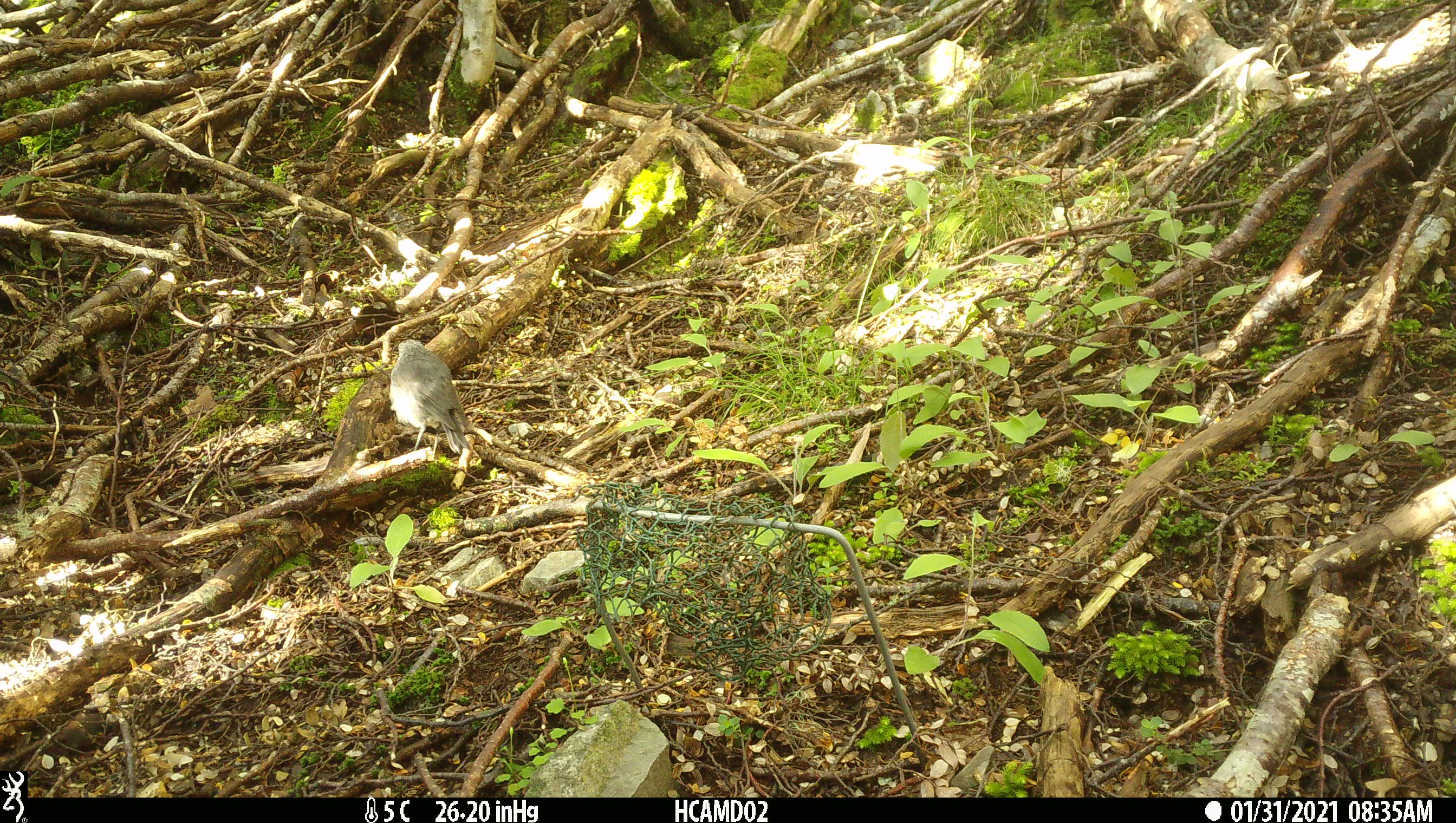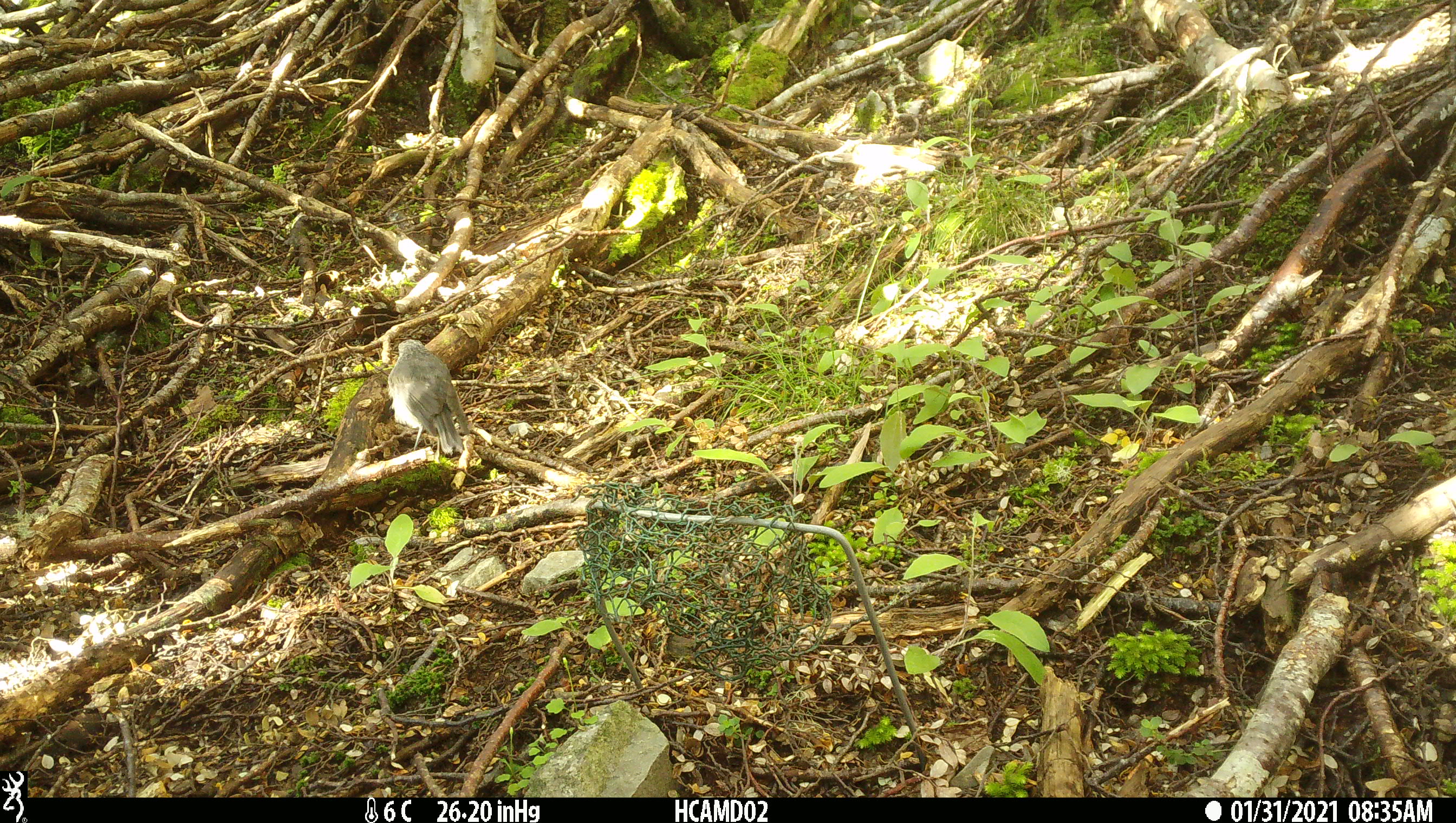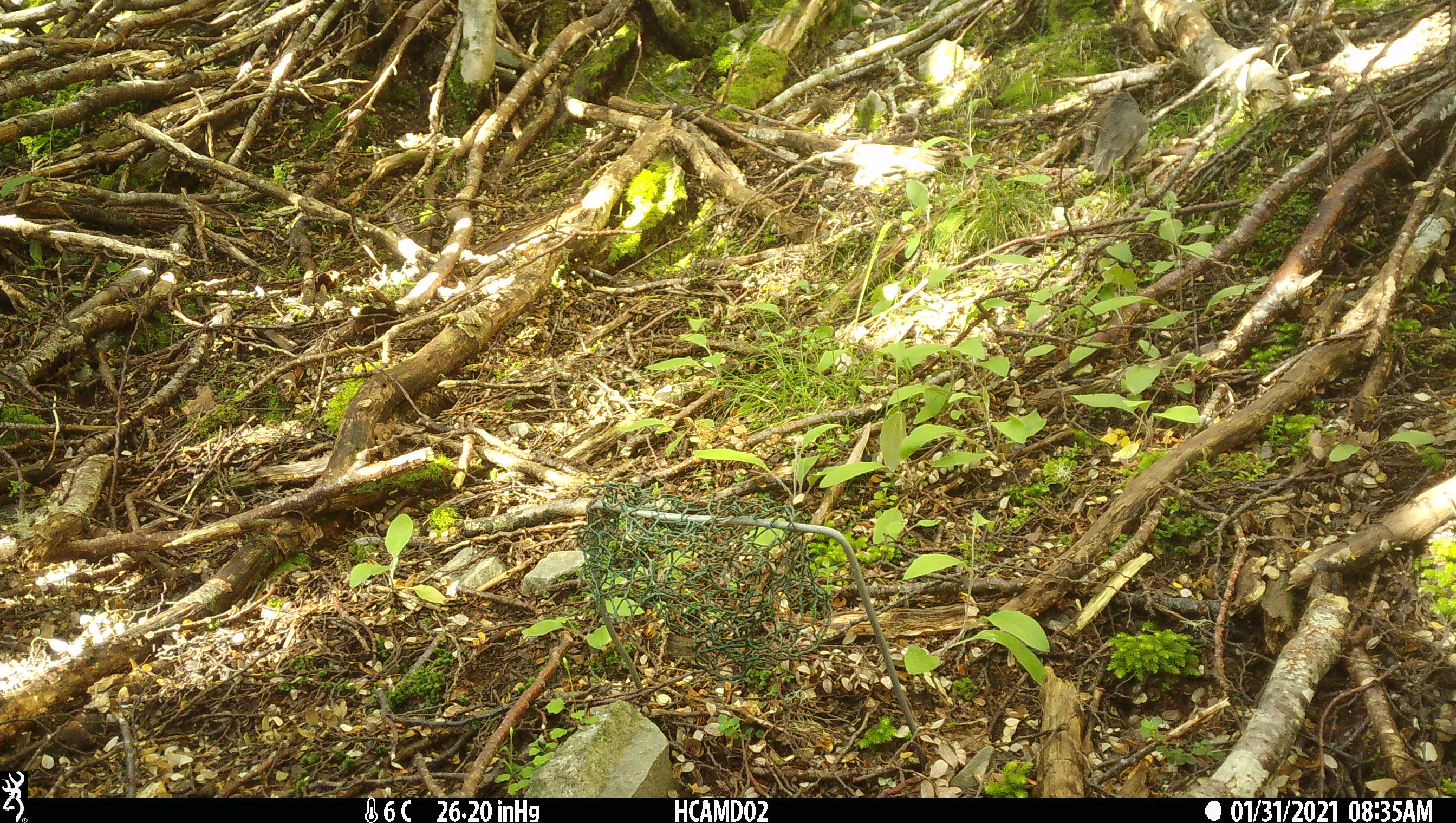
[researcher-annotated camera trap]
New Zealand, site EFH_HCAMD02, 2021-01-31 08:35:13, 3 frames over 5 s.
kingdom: Animalia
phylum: Chordata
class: Aves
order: Passeriformes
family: Petroicidae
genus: Petroica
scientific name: Petroica australis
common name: new zealand robin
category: robin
Robin (new zealand robin) (Petroica australis).